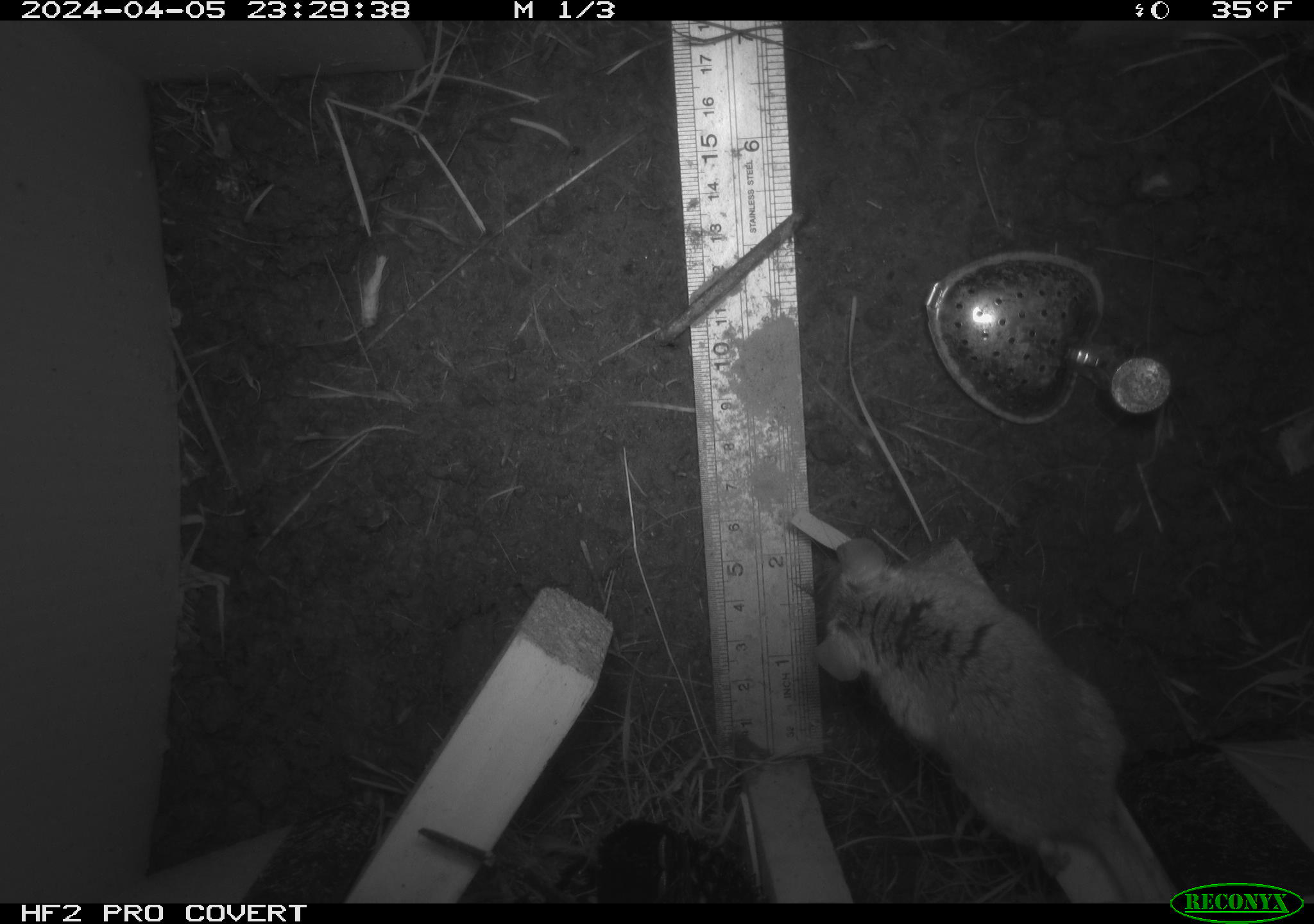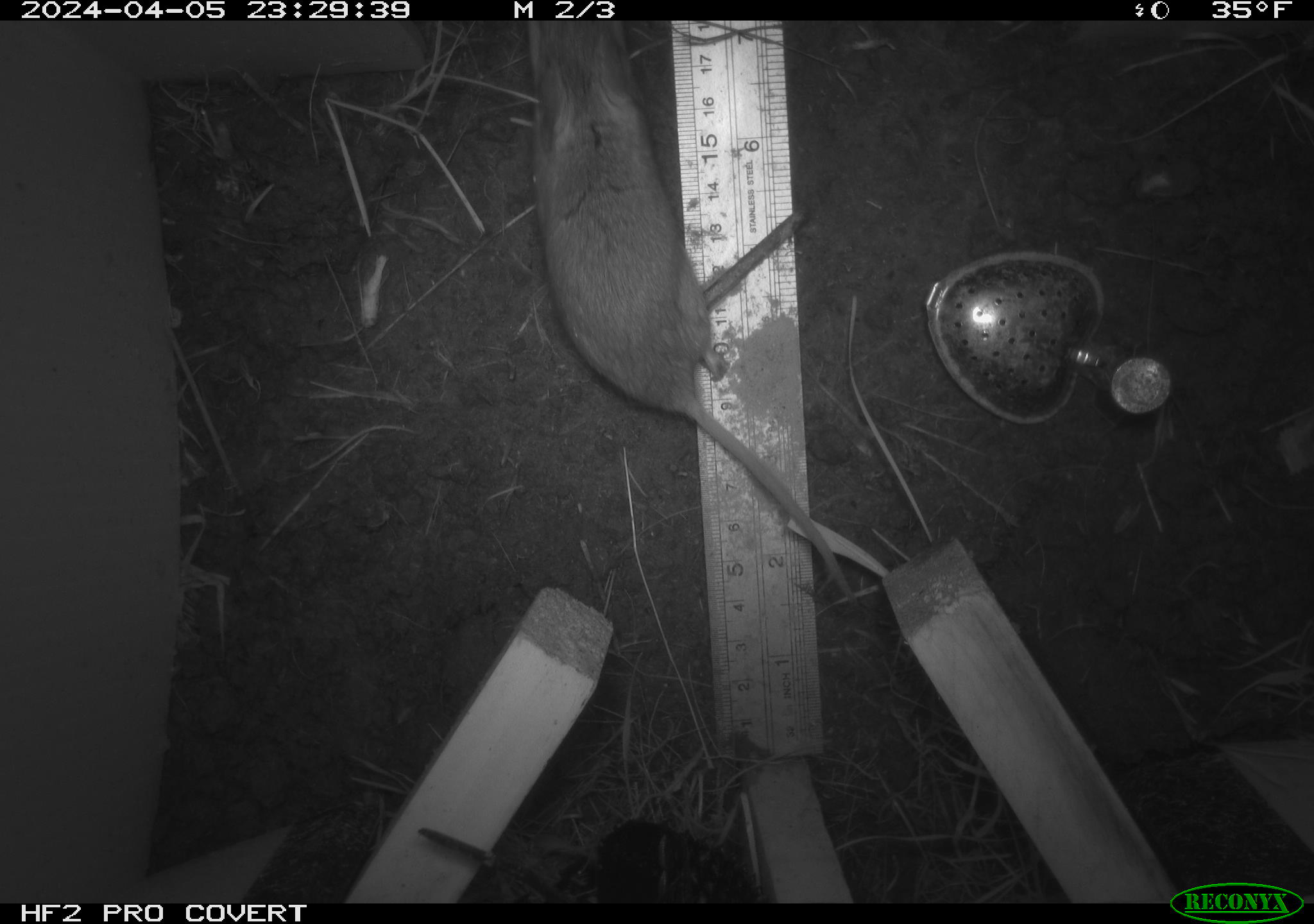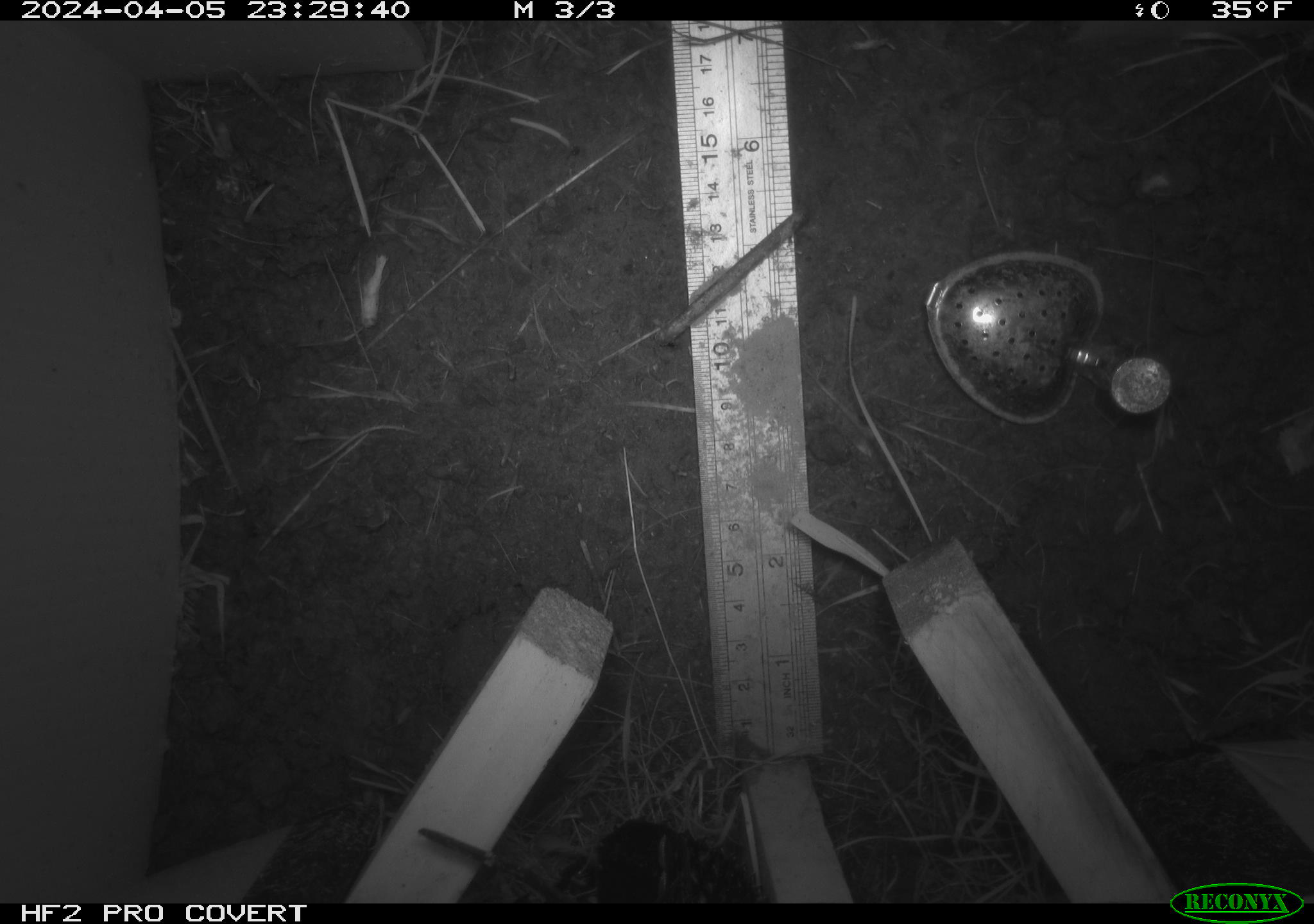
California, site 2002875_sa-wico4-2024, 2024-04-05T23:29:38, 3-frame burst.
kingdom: Animalia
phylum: Chordata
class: Mammalia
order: Rodentia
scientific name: Rodentia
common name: rodent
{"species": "rodent (Rodentia)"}